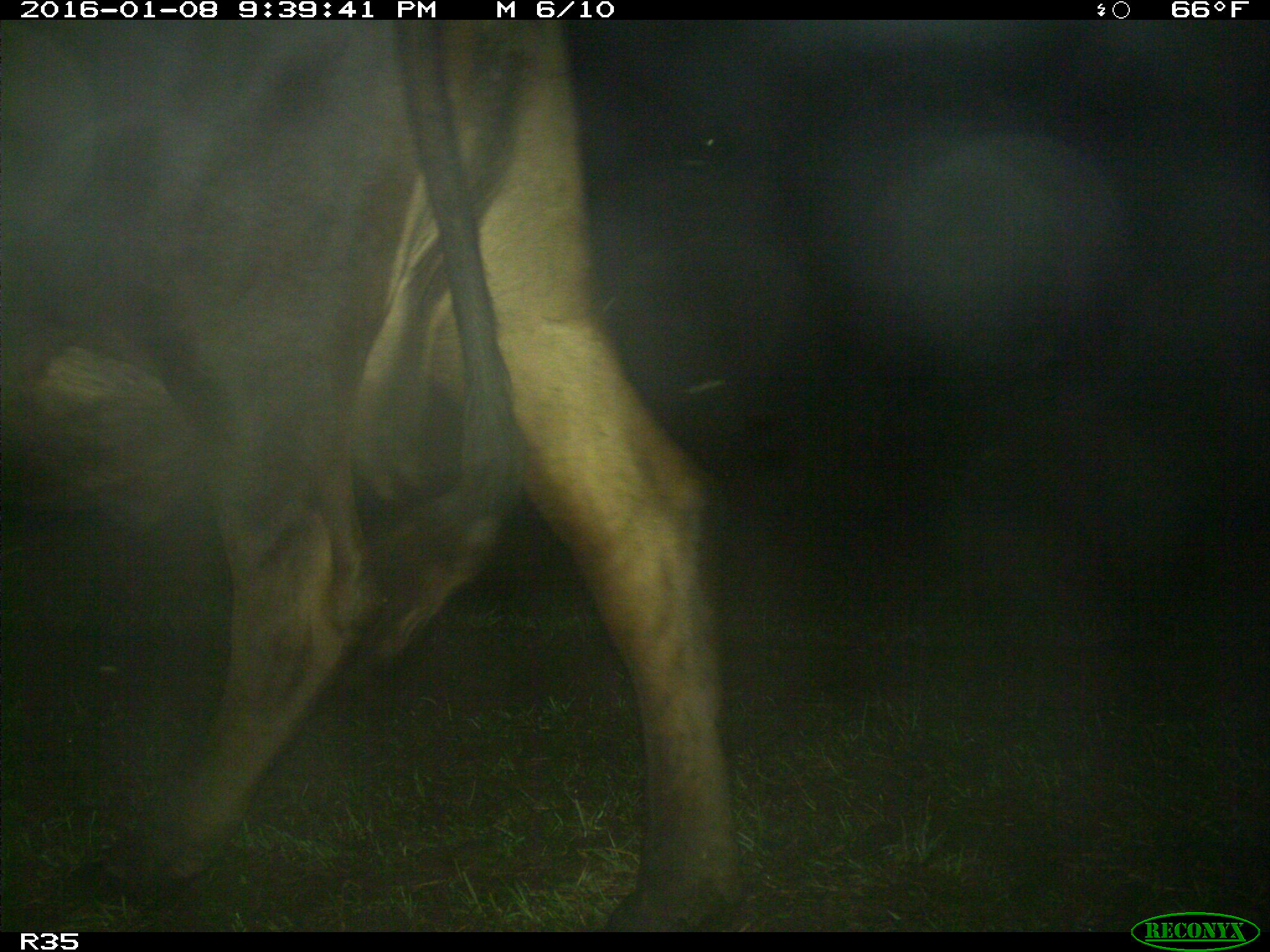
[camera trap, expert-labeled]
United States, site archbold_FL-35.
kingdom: Animalia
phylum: Chordata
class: Mammalia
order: Artiodactyla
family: Bovidae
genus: Bos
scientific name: Bos taurus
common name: domestic cow